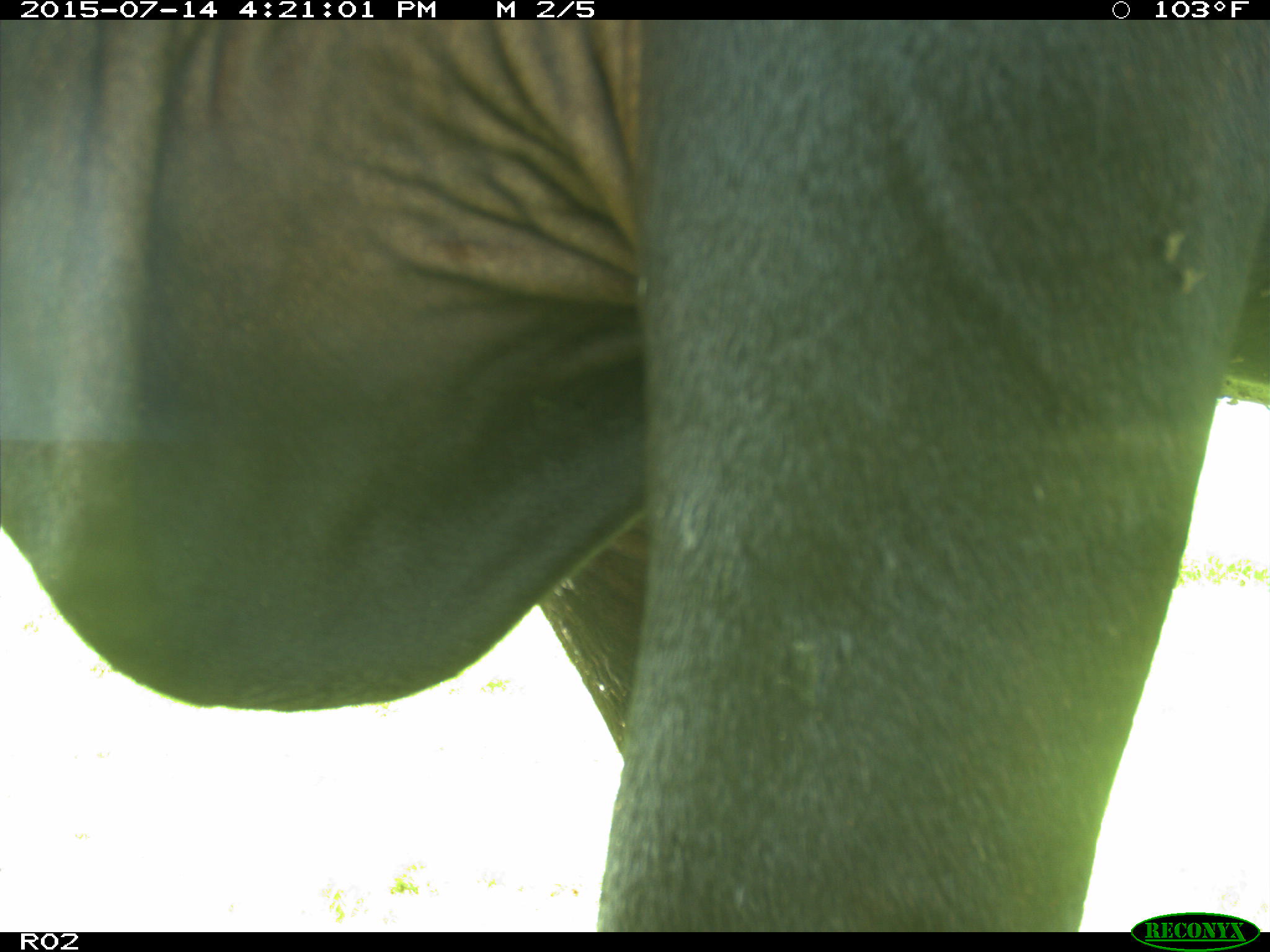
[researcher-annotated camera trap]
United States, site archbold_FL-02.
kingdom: Animalia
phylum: Chordata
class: Mammalia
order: Artiodactyla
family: Bovidae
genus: Bos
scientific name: Bos taurus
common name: domestic cow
Bos taurus (domestic cow).